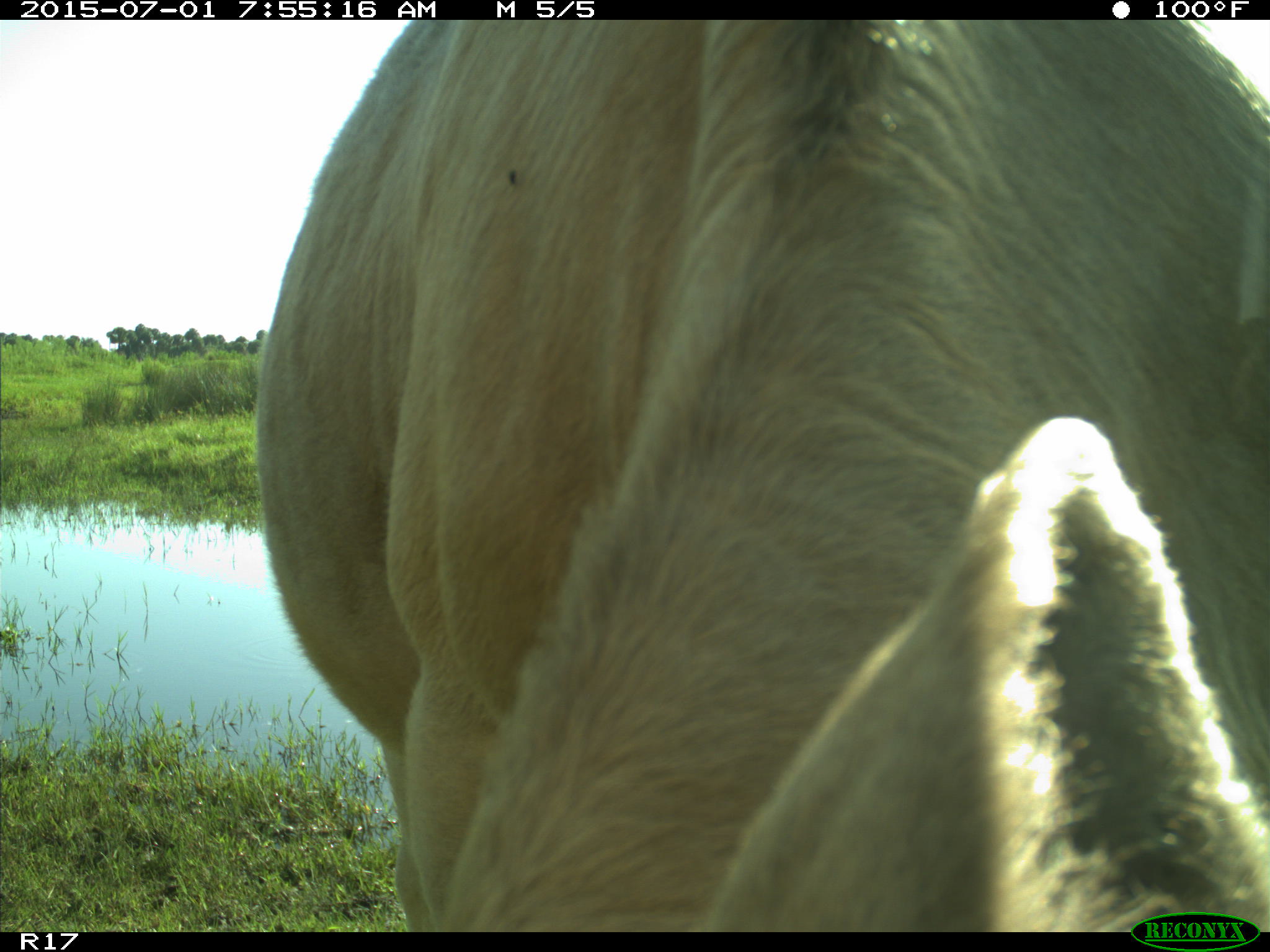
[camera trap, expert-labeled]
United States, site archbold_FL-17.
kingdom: Animalia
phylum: Chordata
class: Mammalia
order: Artiodactyla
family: Bovidae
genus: Bos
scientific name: Bos taurus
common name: domestic cow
Bos taurus (domestic cow).